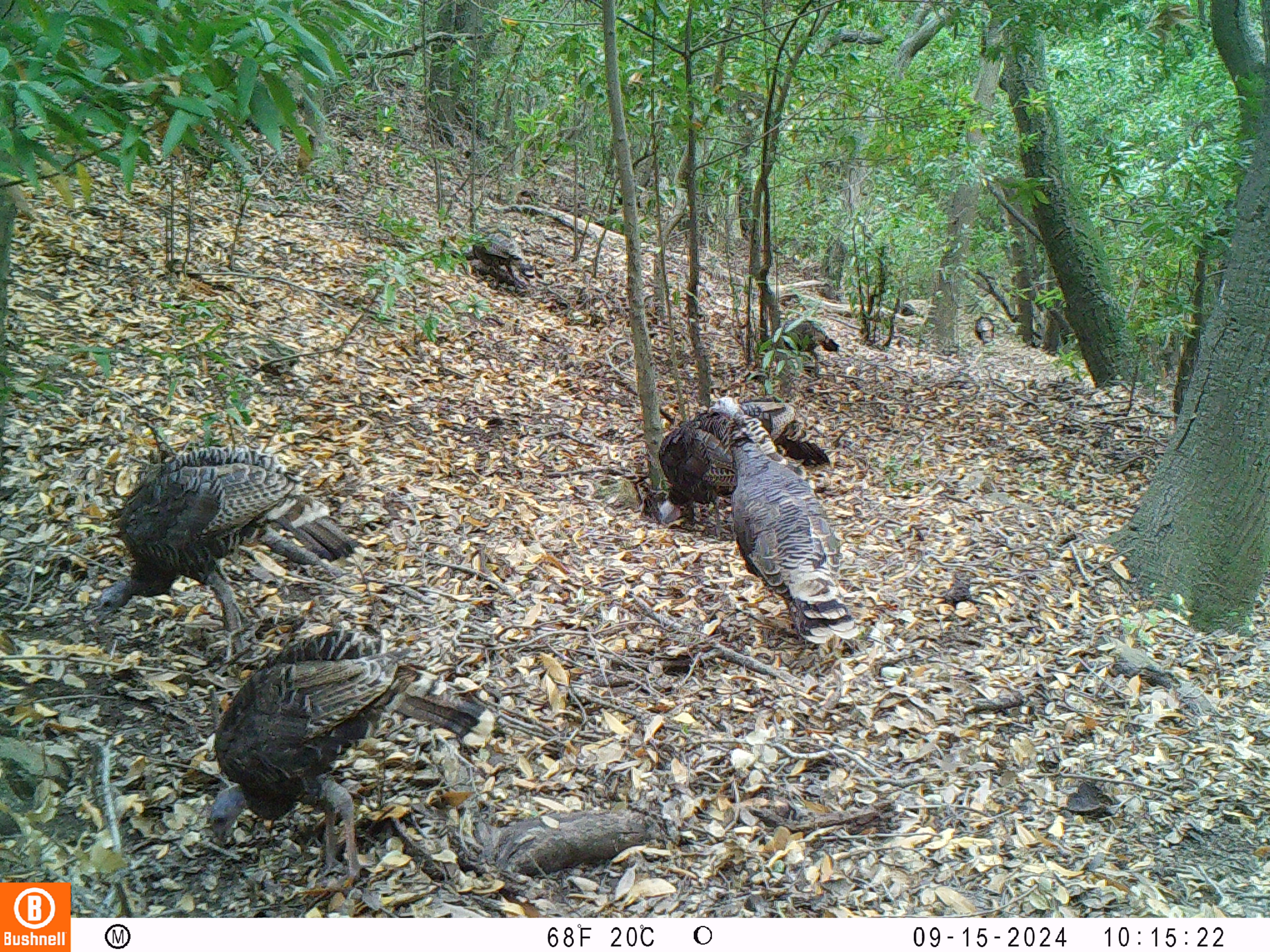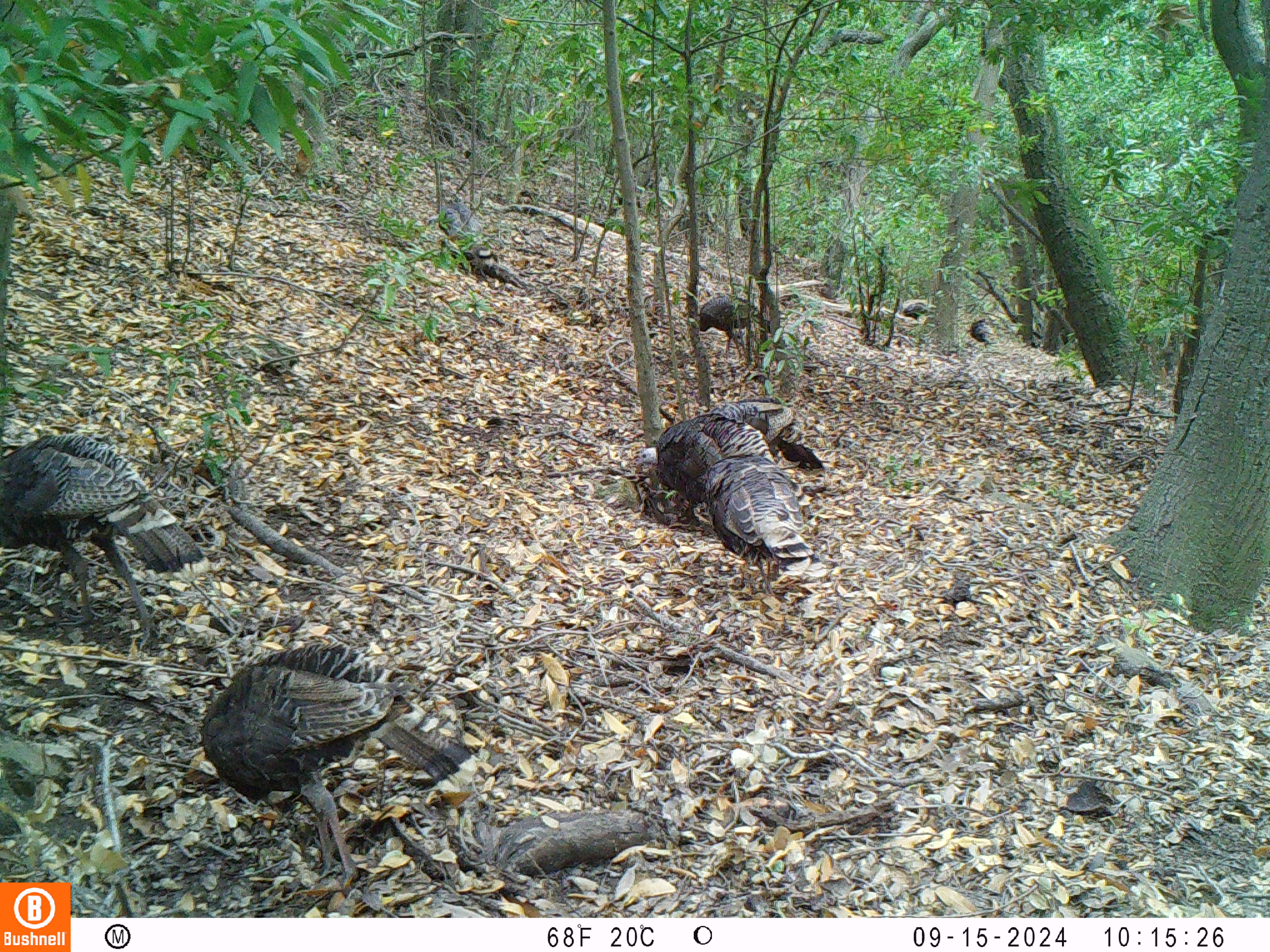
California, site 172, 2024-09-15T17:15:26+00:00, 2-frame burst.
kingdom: Animalia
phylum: Chordata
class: Aves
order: Galliformes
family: Phasianidae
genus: Meleagris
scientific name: Meleagris gallopavo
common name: turkey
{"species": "turkey (Meleagris gallopavo)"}